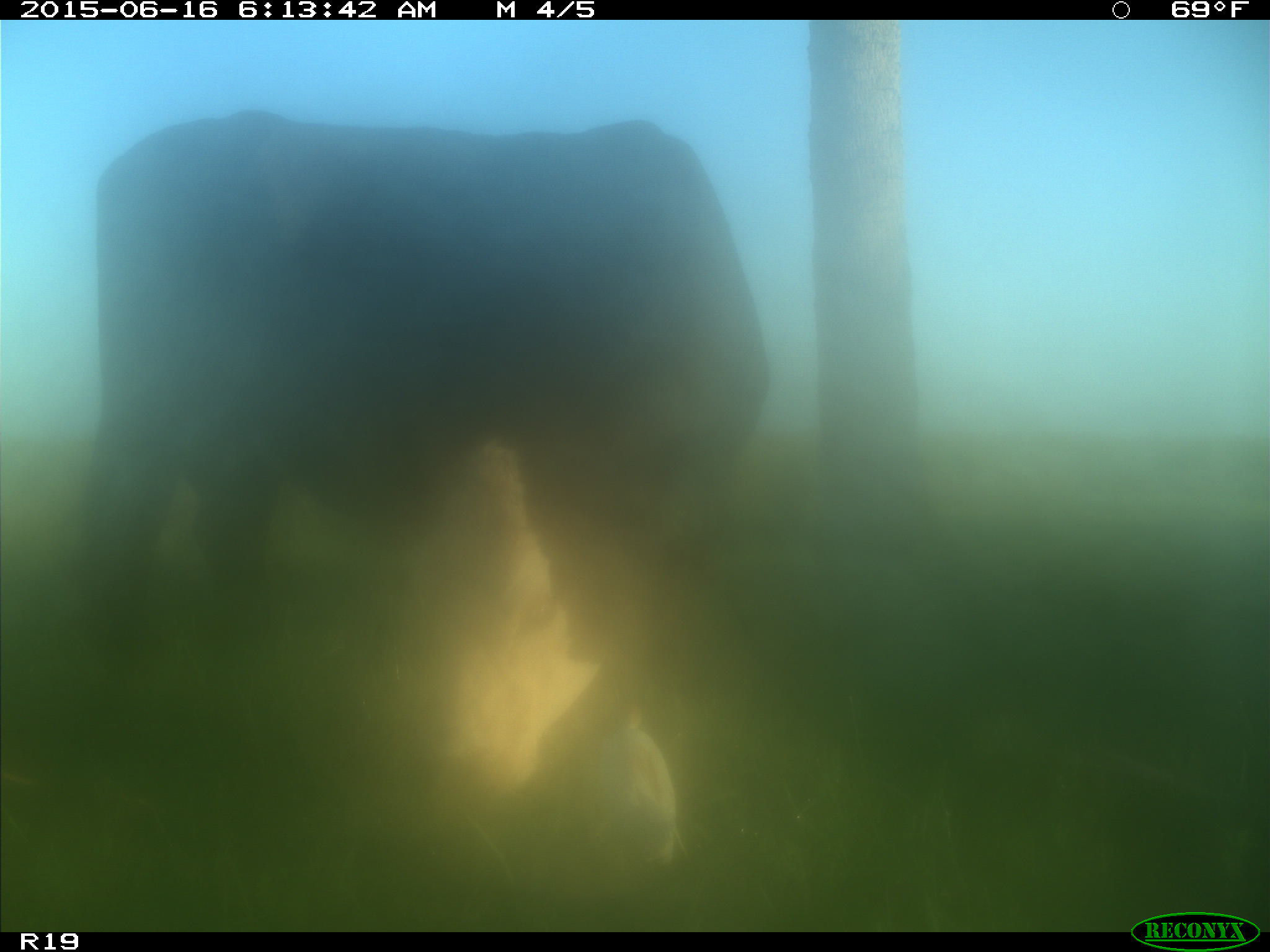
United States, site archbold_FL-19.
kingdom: Animalia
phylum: Chordata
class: Mammalia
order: Artiodactyla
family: Bovidae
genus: Bos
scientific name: Bos taurus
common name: domestic cow